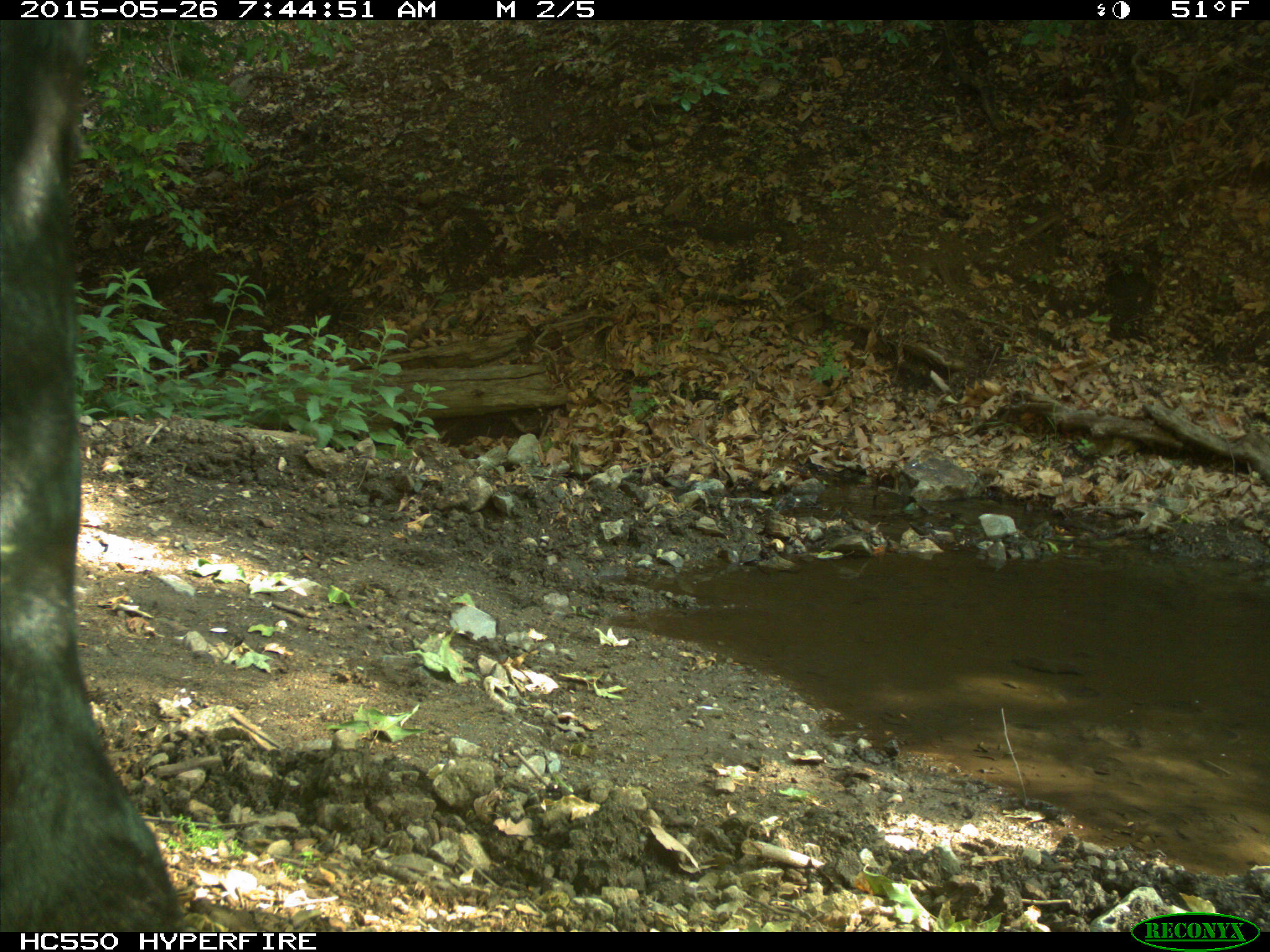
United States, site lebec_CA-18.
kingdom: Animalia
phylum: Chordata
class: Mammalia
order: Artiodactyla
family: Bovidae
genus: Bos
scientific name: Bos taurus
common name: domestic cow